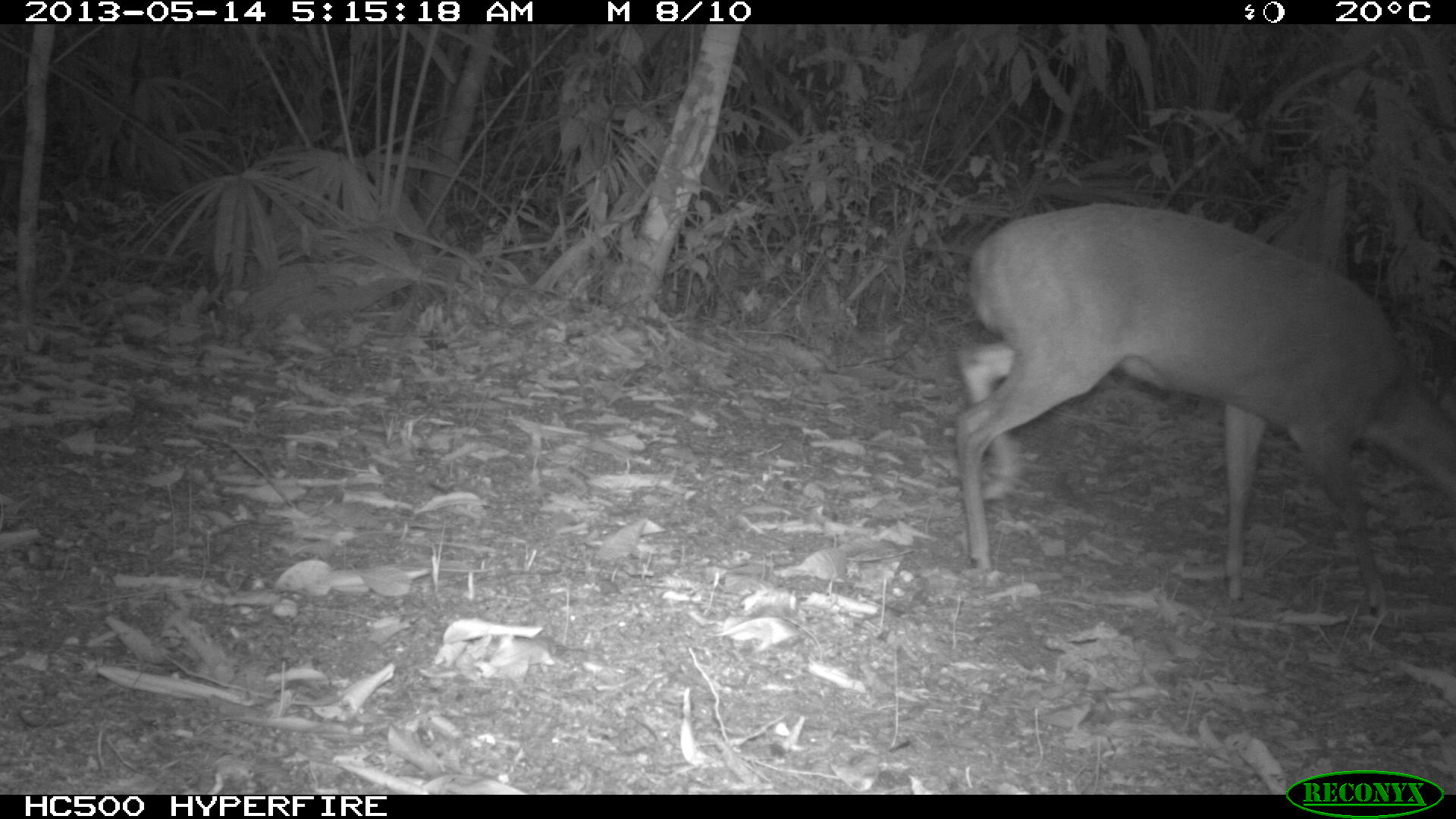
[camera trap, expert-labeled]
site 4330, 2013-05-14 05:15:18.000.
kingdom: Animalia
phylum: Chordata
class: Mammalia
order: Artiodactyla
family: Cervidae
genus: Mazama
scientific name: Mazama temama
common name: central american red brocket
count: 1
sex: female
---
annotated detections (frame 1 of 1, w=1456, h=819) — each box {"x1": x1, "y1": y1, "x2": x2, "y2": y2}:
mazama temama: {"x1": 953, "y1": 201, "x2": 1453, "y2": 615}